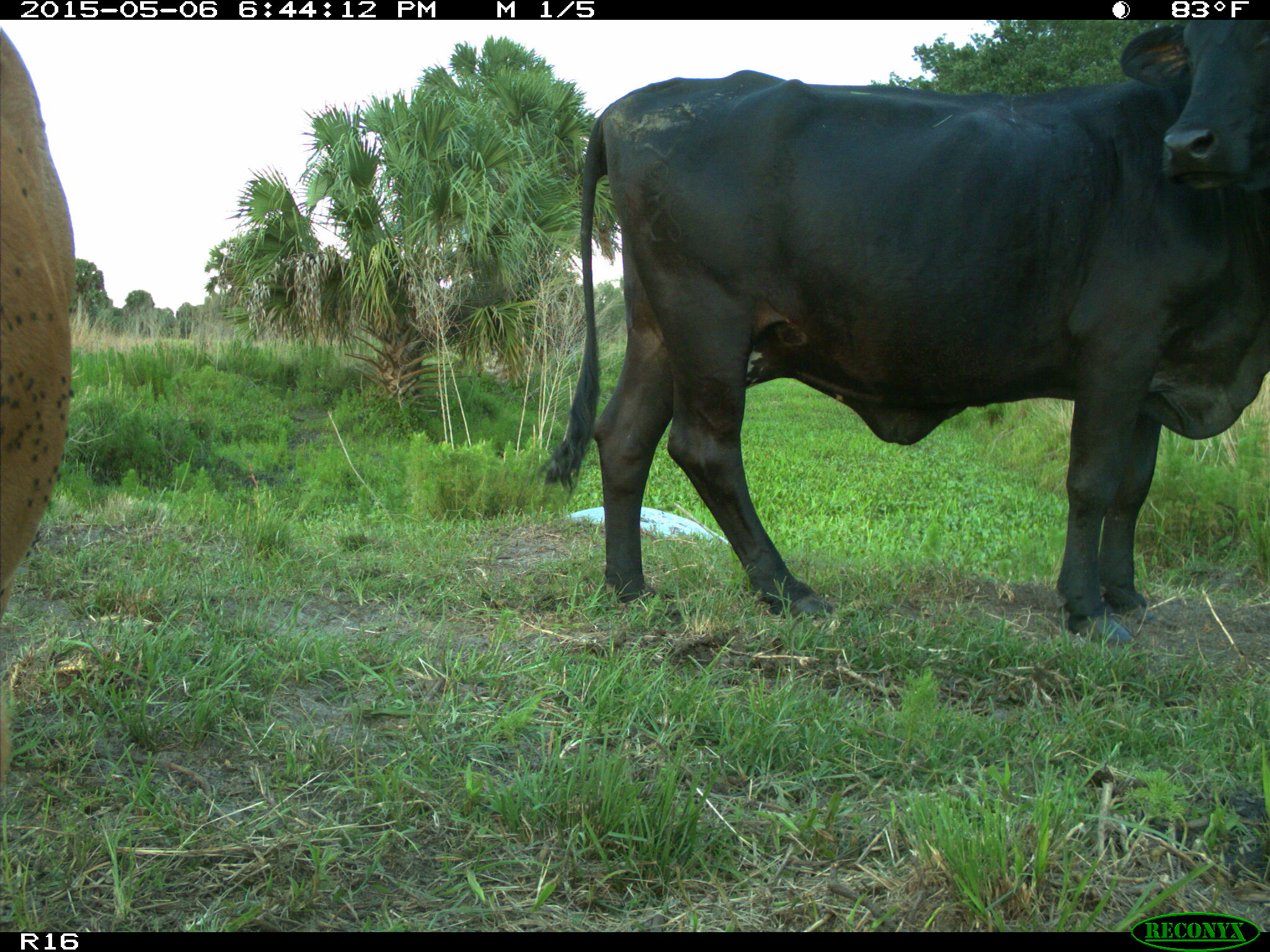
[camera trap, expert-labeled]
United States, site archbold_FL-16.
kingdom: Animalia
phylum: Chordata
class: Mammalia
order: Artiodactyla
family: Bovidae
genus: Bos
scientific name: Bos taurus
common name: domestic cow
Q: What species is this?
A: Bos taurus (domestic cow).